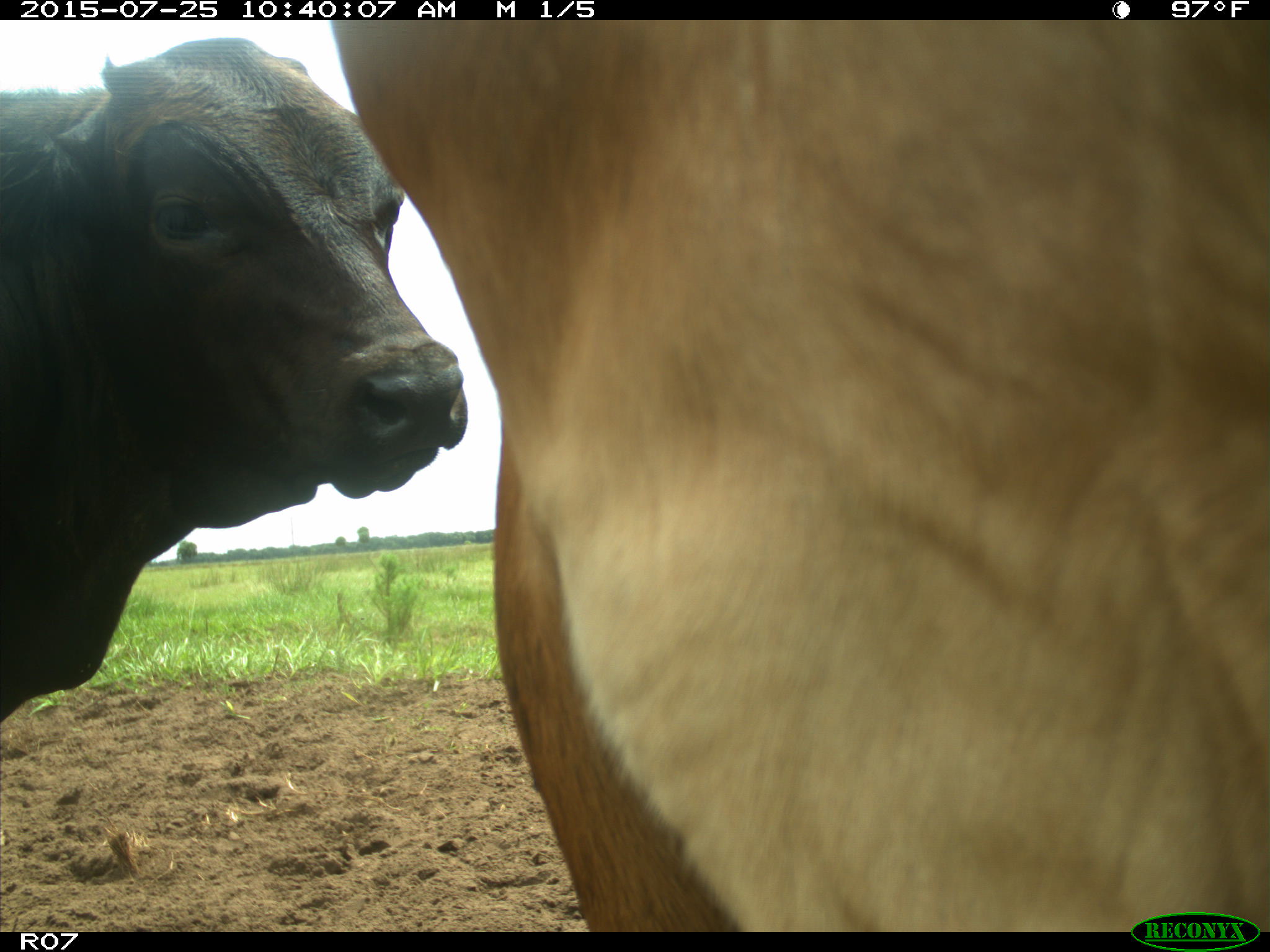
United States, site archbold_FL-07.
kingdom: Animalia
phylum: Chordata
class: Mammalia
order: Artiodactyla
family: Bovidae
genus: Bos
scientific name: Bos taurus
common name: domestic cow